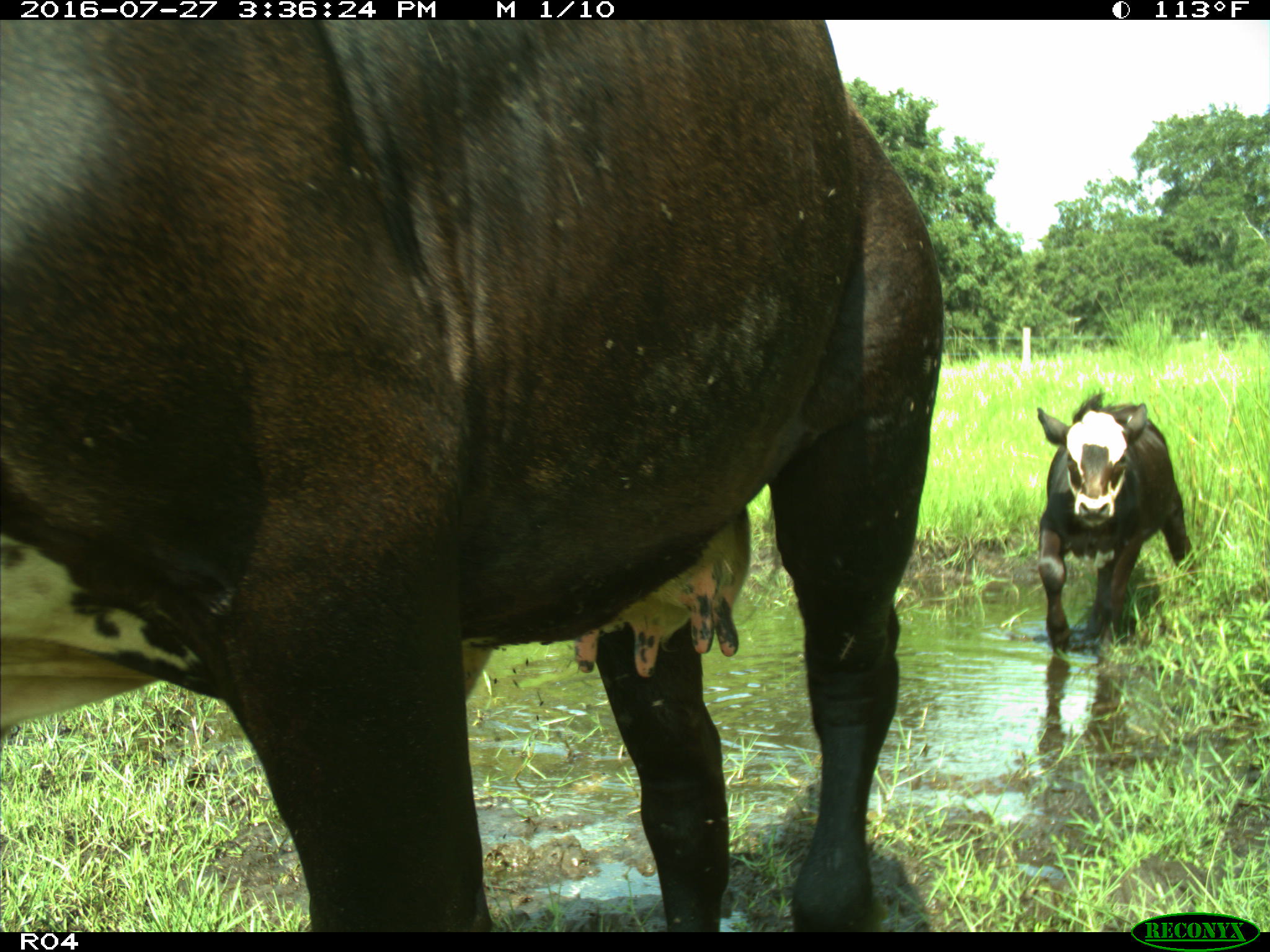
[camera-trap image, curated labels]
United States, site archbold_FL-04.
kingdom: Animalia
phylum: Chordata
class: Mammalia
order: Artiodactyla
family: Bovidae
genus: Bos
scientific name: Bos taurus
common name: domestic cow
Bos taurus (domestic cow).